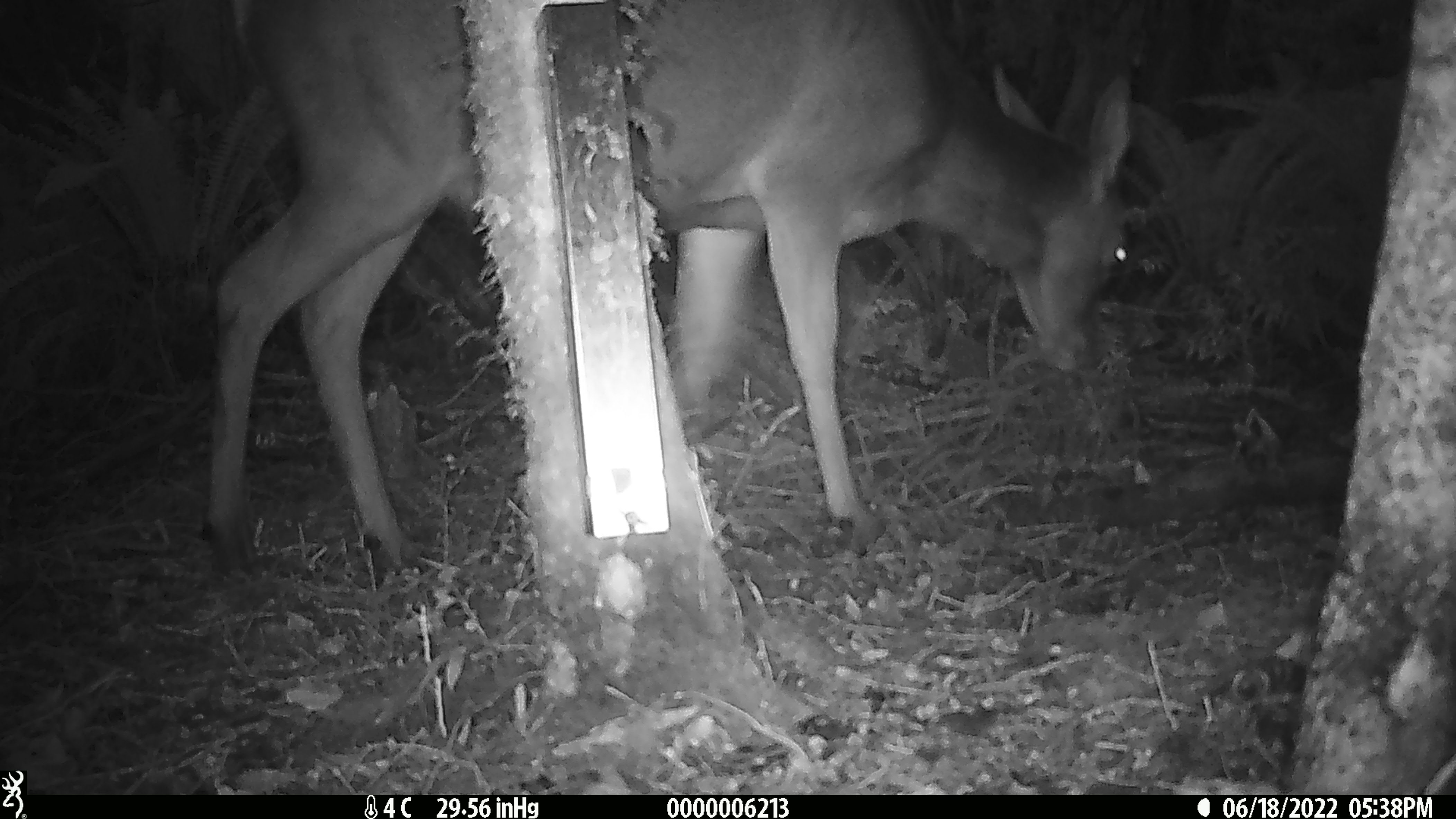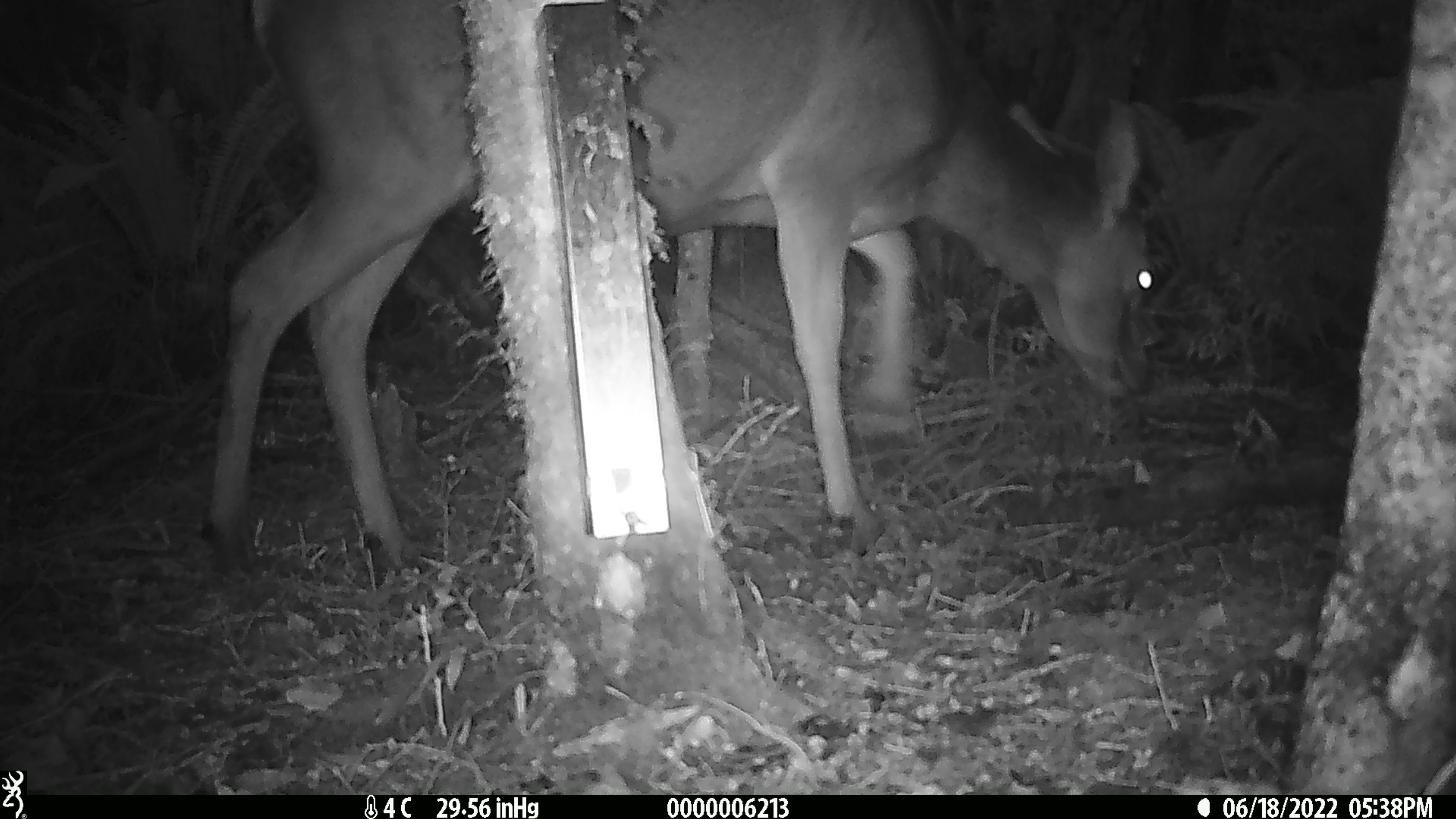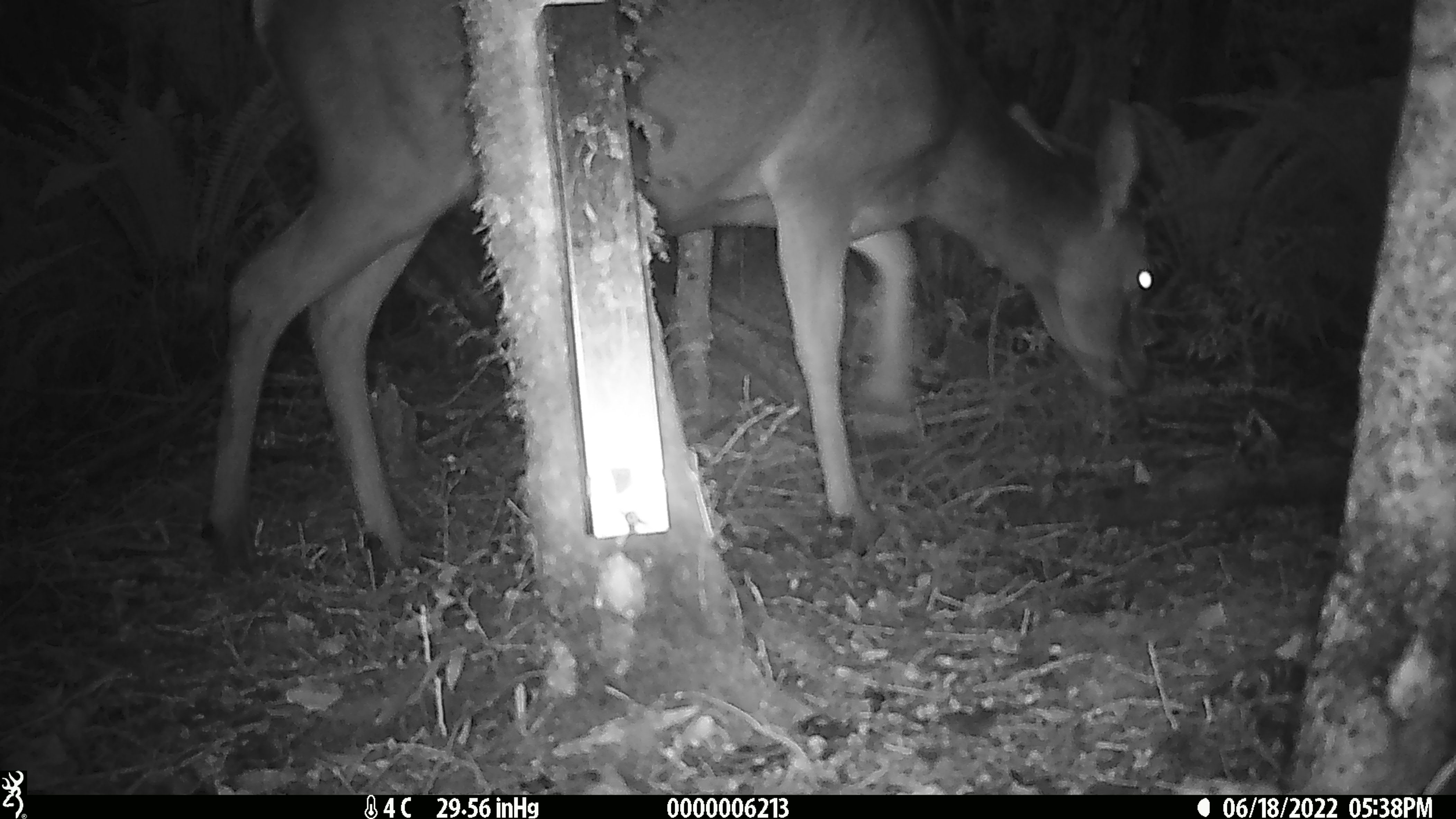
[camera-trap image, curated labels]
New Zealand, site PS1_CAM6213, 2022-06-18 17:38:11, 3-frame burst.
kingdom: Animalia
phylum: Chordata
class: Mammalia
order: Artiodactyla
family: Cervidae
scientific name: Cervidae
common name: deer